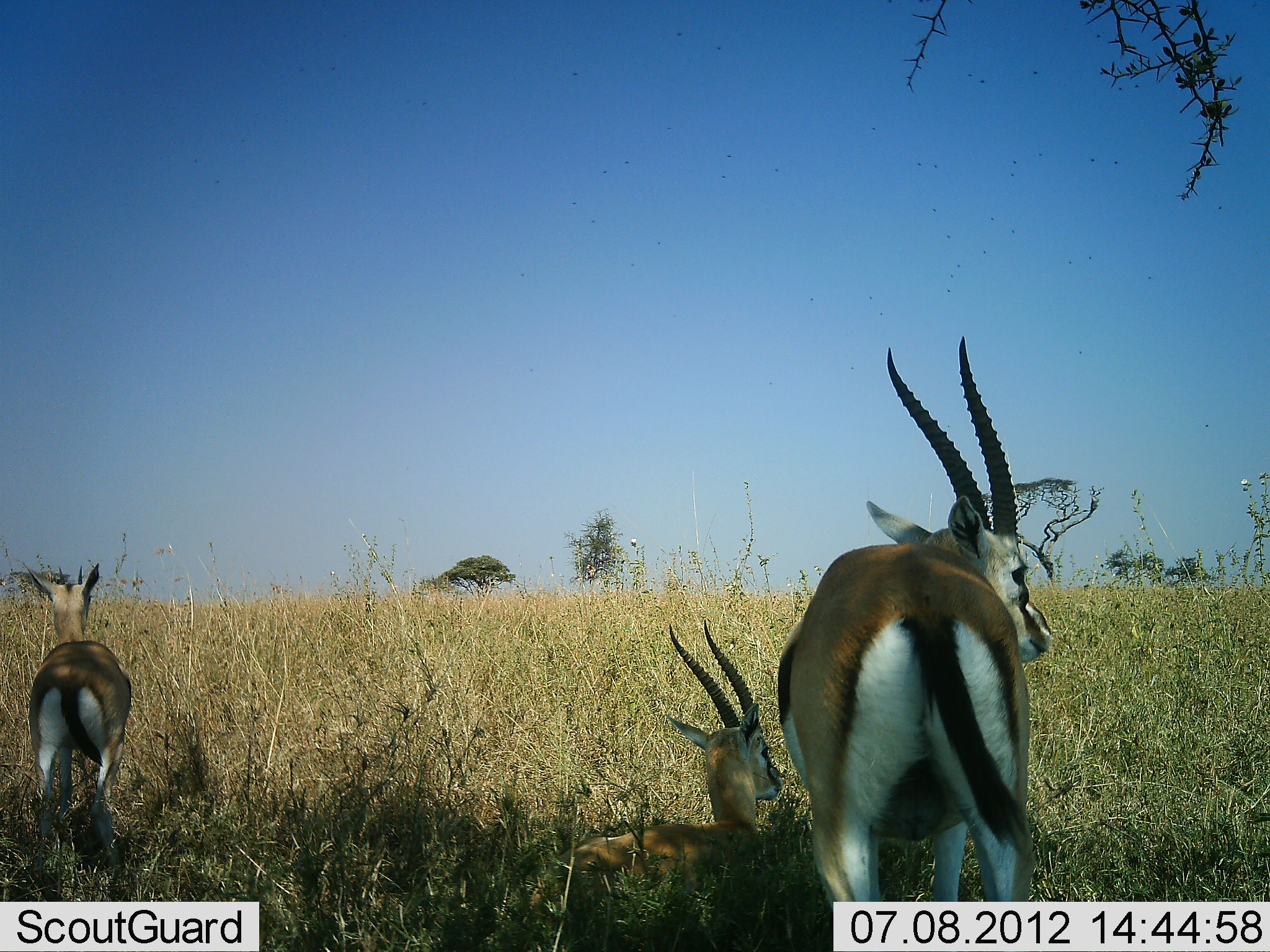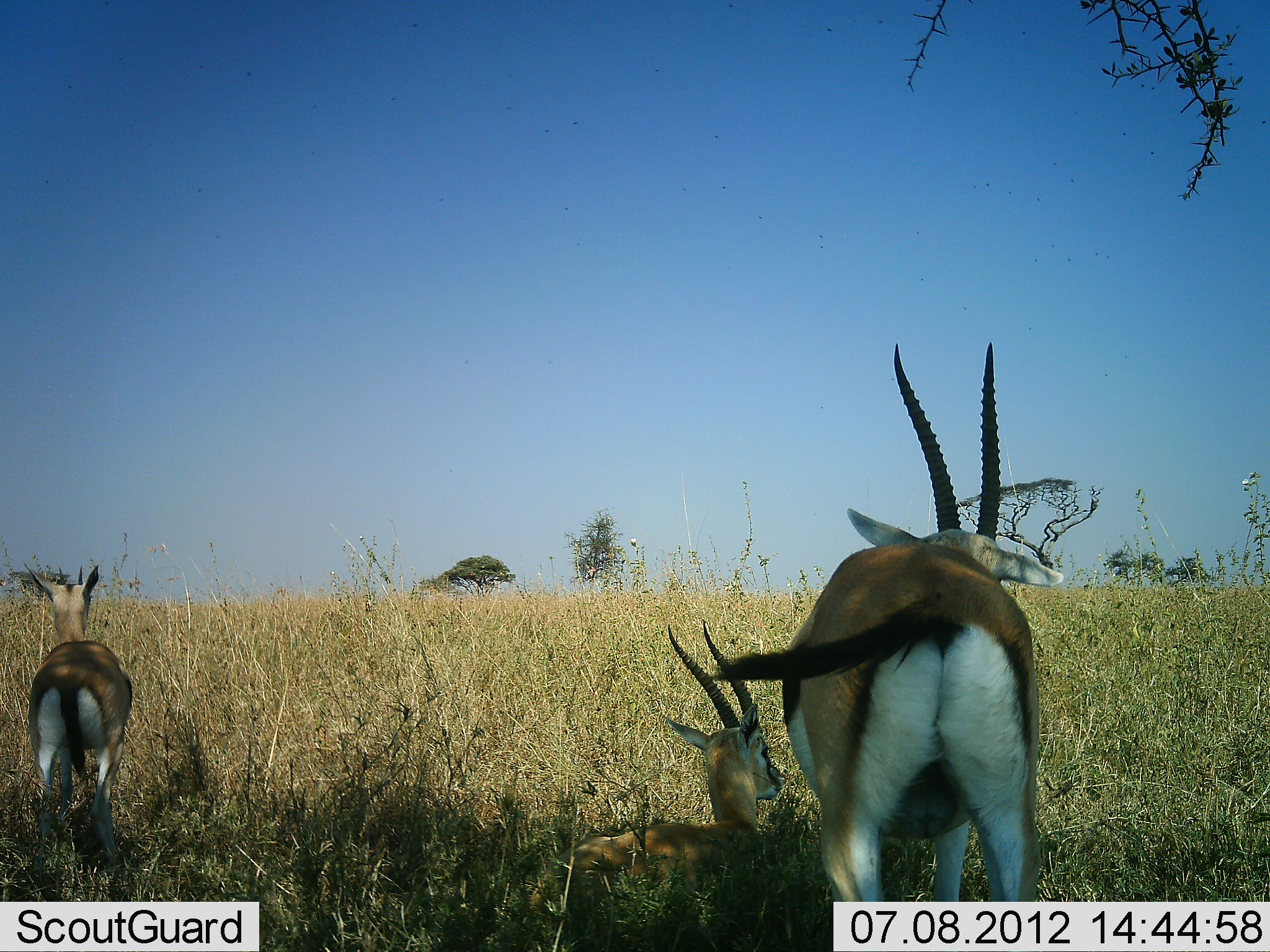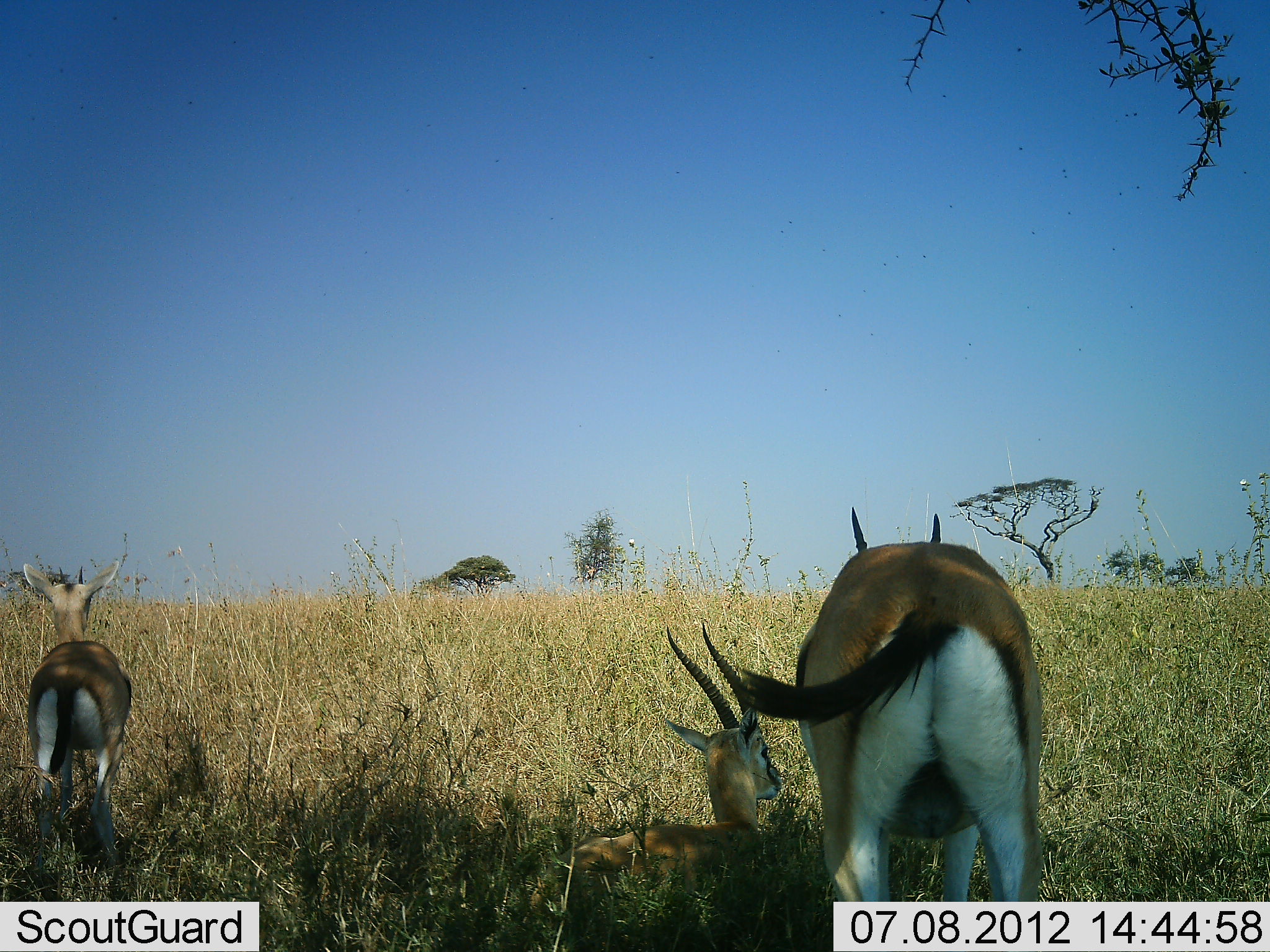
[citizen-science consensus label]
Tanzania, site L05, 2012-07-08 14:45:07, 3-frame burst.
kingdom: Animalia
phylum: Chordata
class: Mammalia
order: Artiodactyla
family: Bovidae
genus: Eudorcas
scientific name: Eudorcas thomsonii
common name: thomson's gazelle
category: gazellethomsons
Gazellethomsons (thomson's gazelle) (Eudorcas thomsonii), count 3. Behavior (volunteer vote fractions): standing 90%, resting 90%, moving 0%, interacting 0%. Young present (vote fraction): 0%. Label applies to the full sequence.